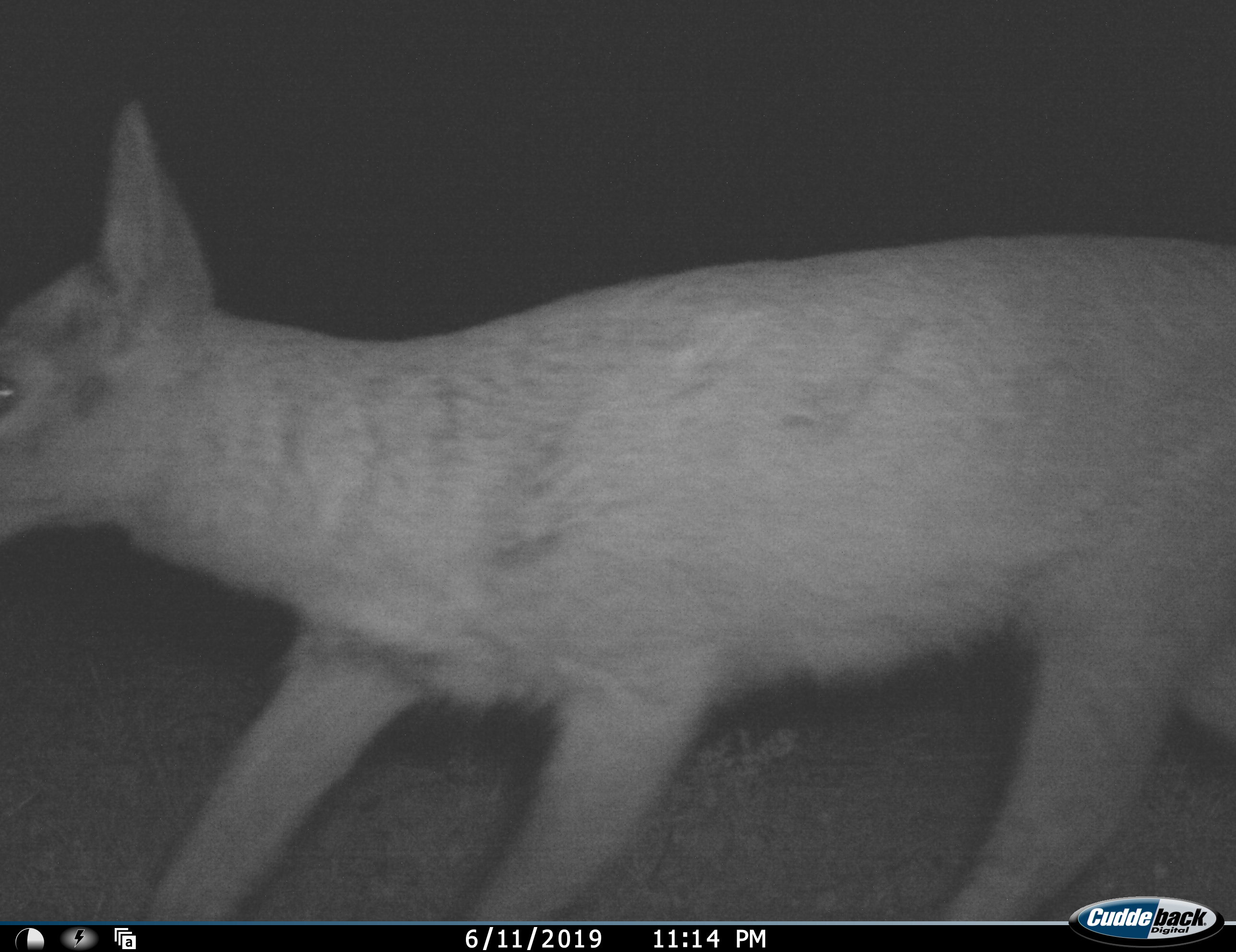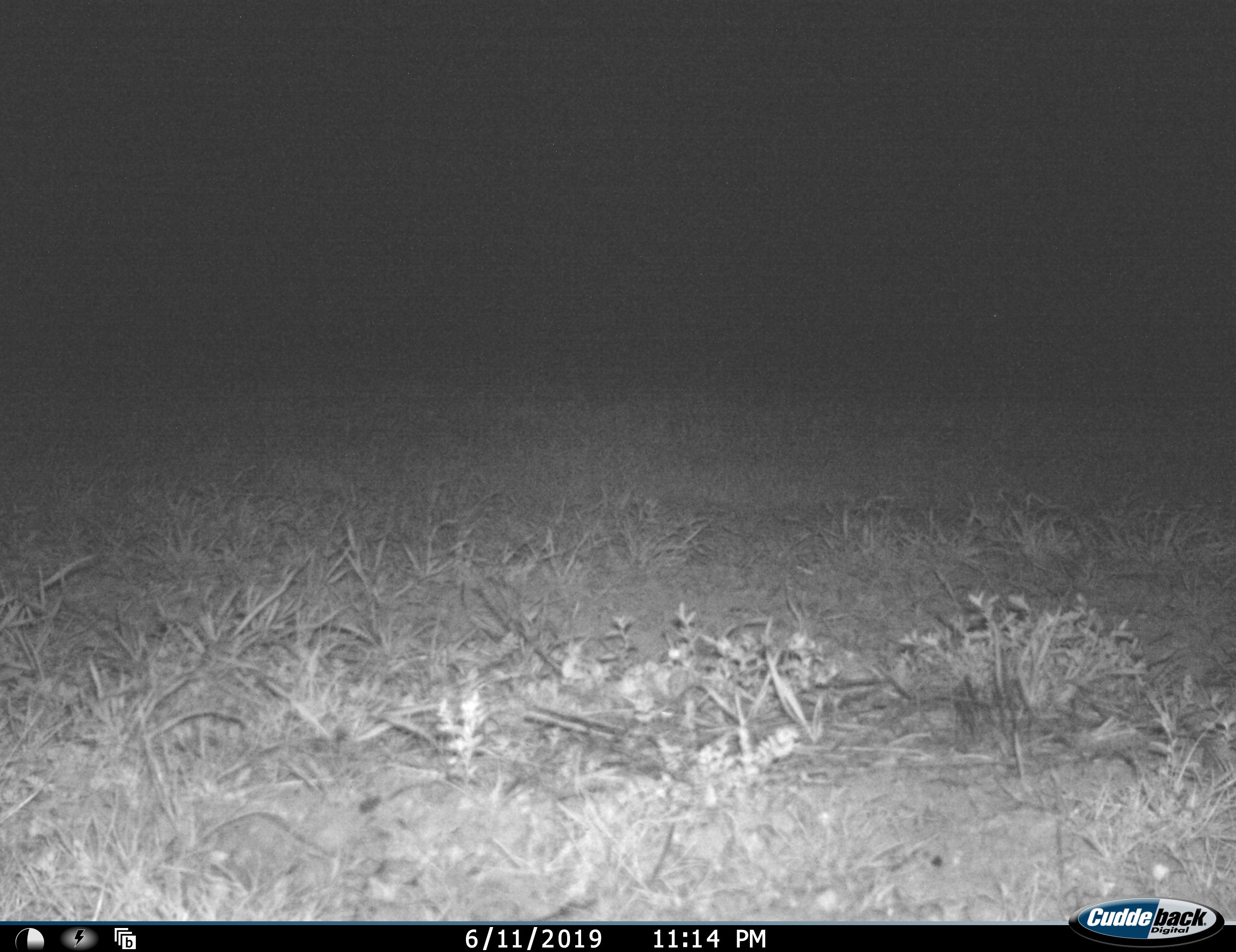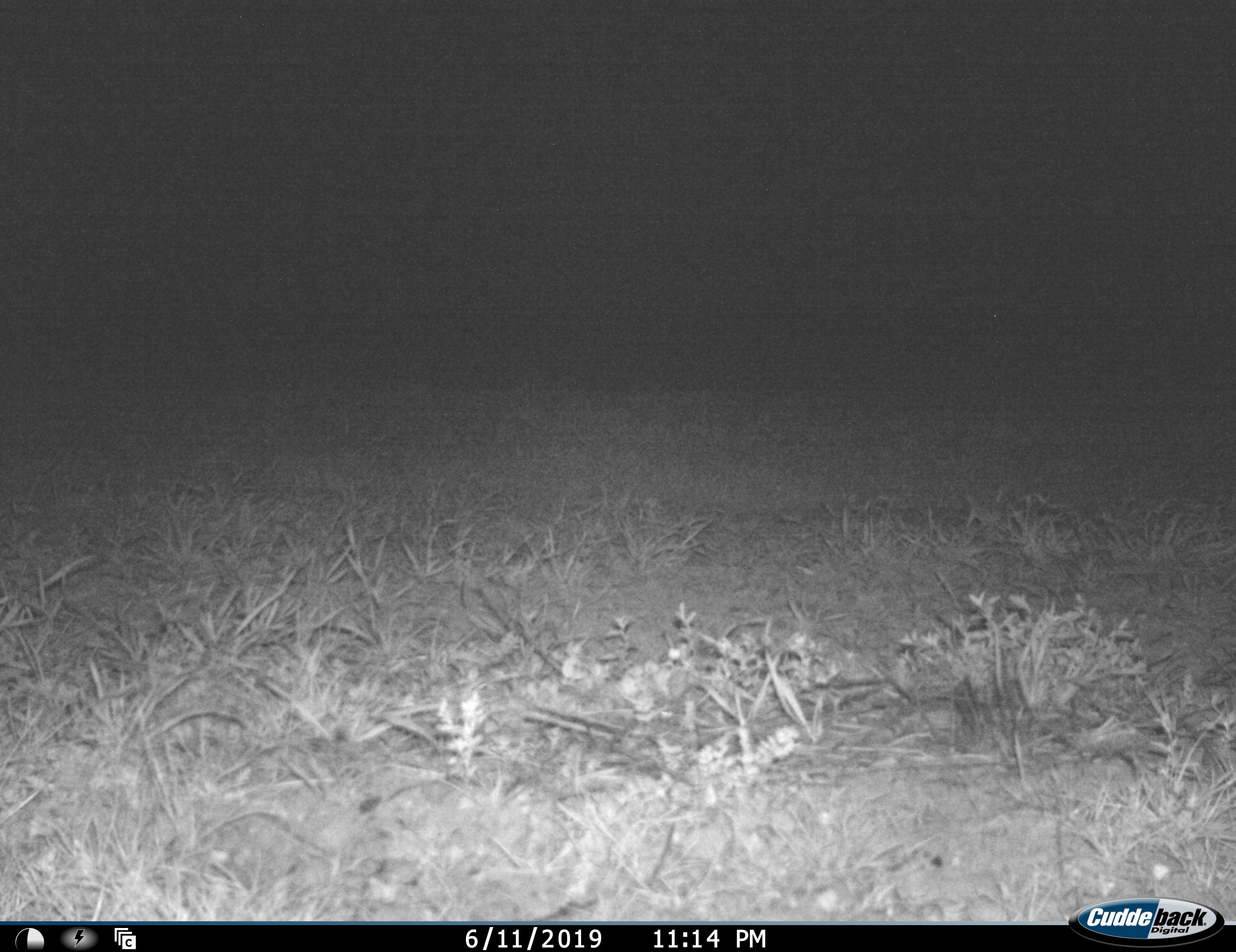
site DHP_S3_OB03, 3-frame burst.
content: unidentified animal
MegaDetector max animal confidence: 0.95